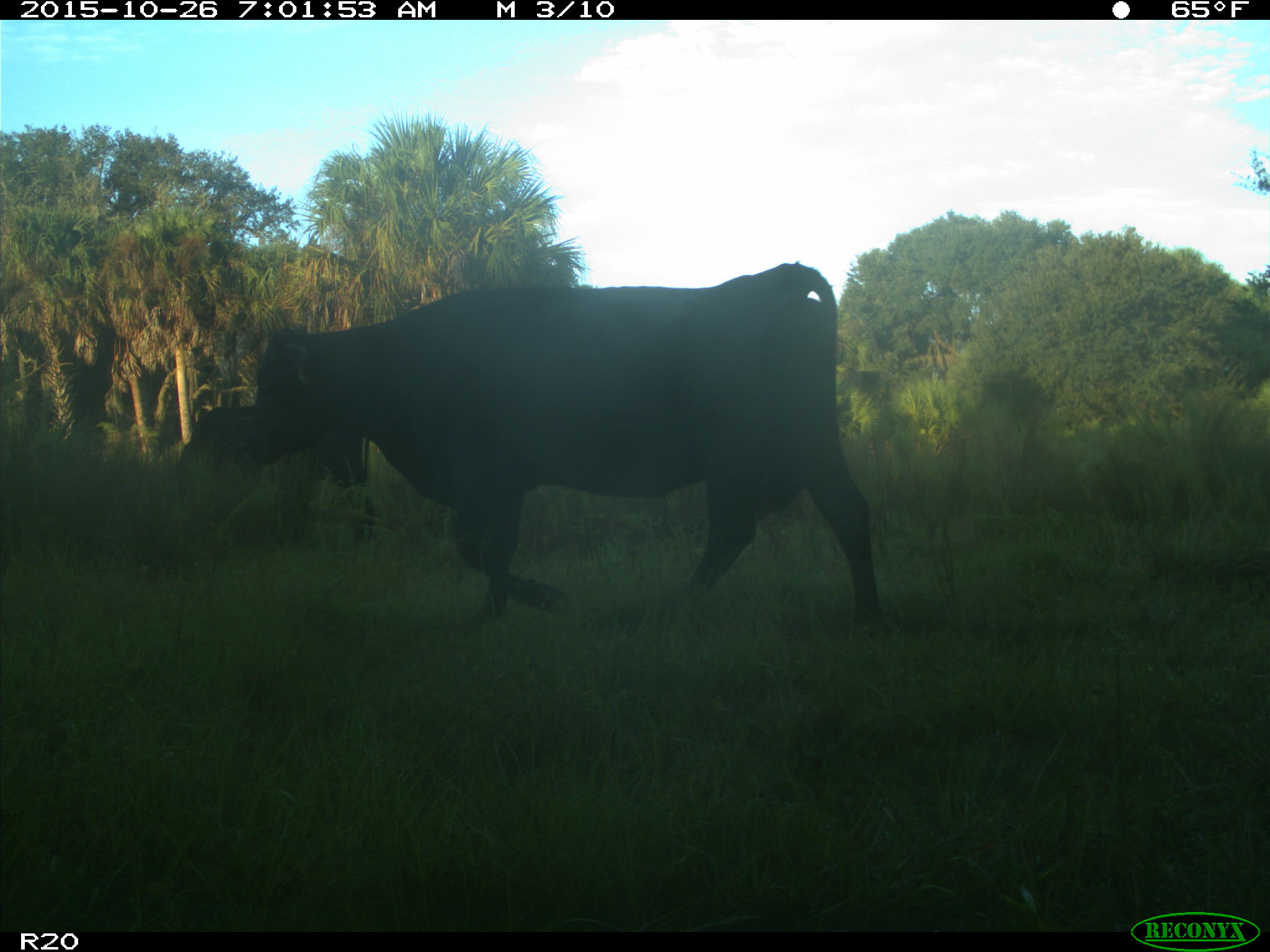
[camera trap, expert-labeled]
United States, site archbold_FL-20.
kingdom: Animalia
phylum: Chordata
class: Mammalia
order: Artiodactyla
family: Bovidae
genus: Bos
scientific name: Bos taurus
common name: domestic cow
Bos taurus (domestic cow).